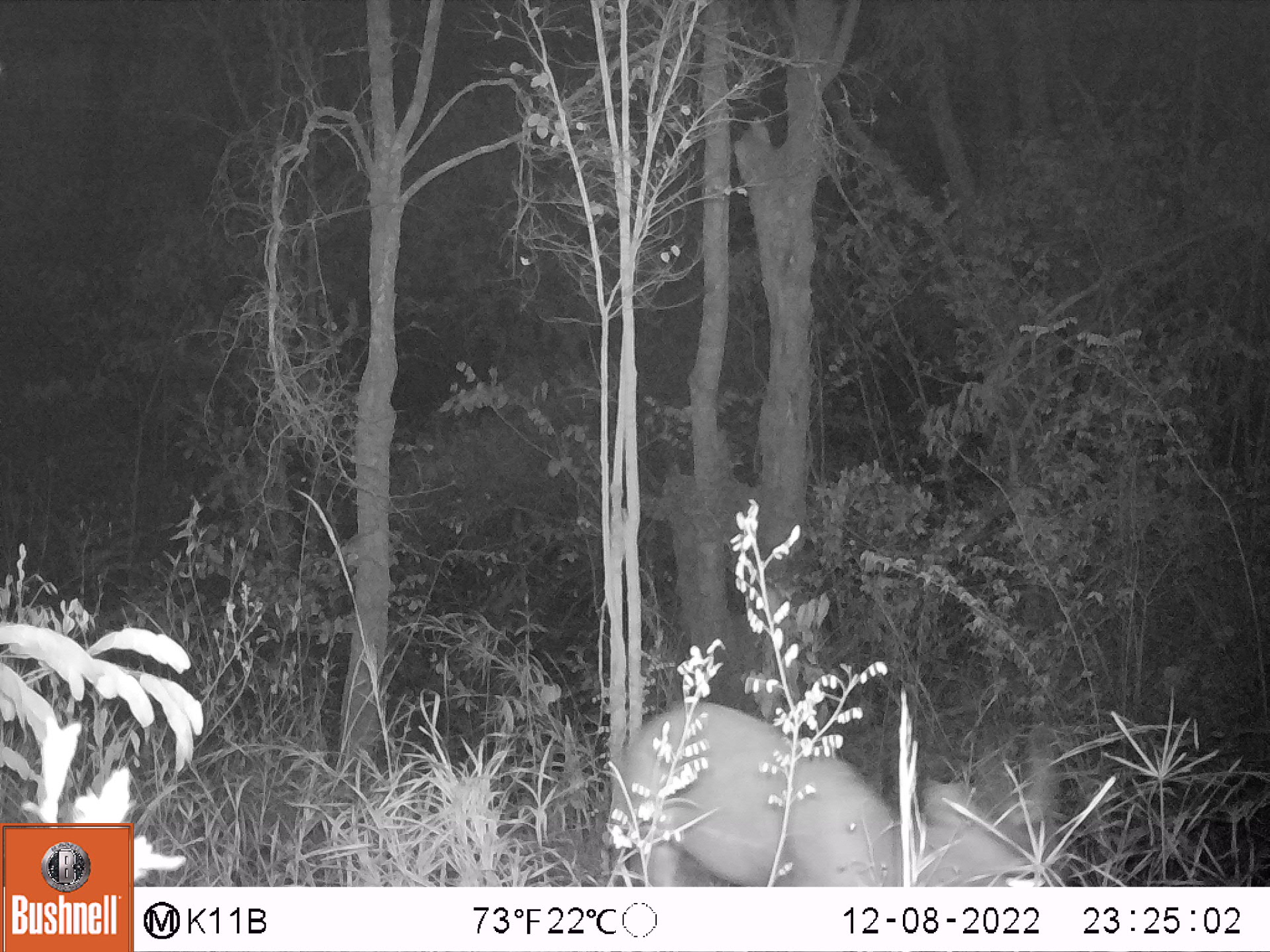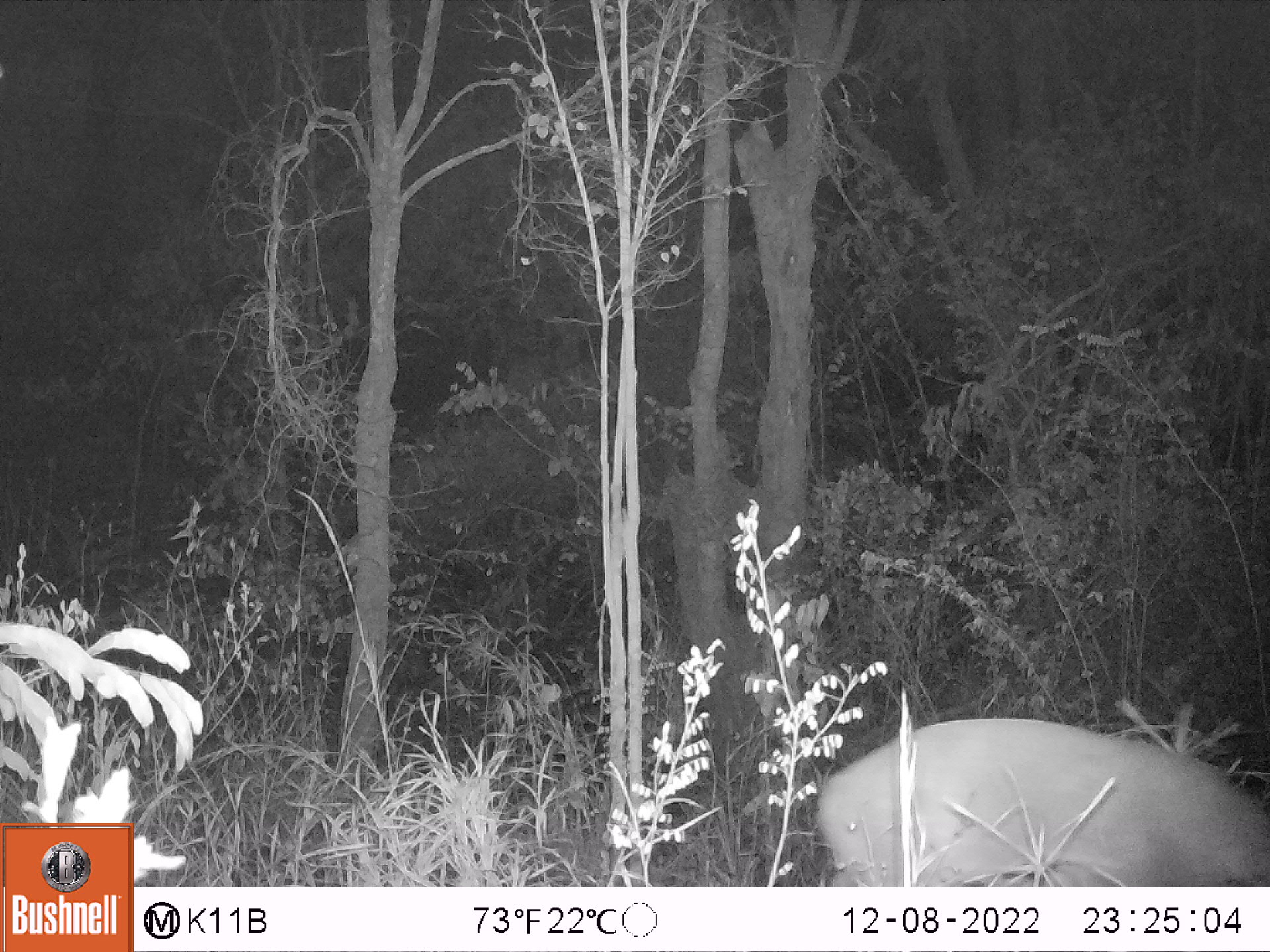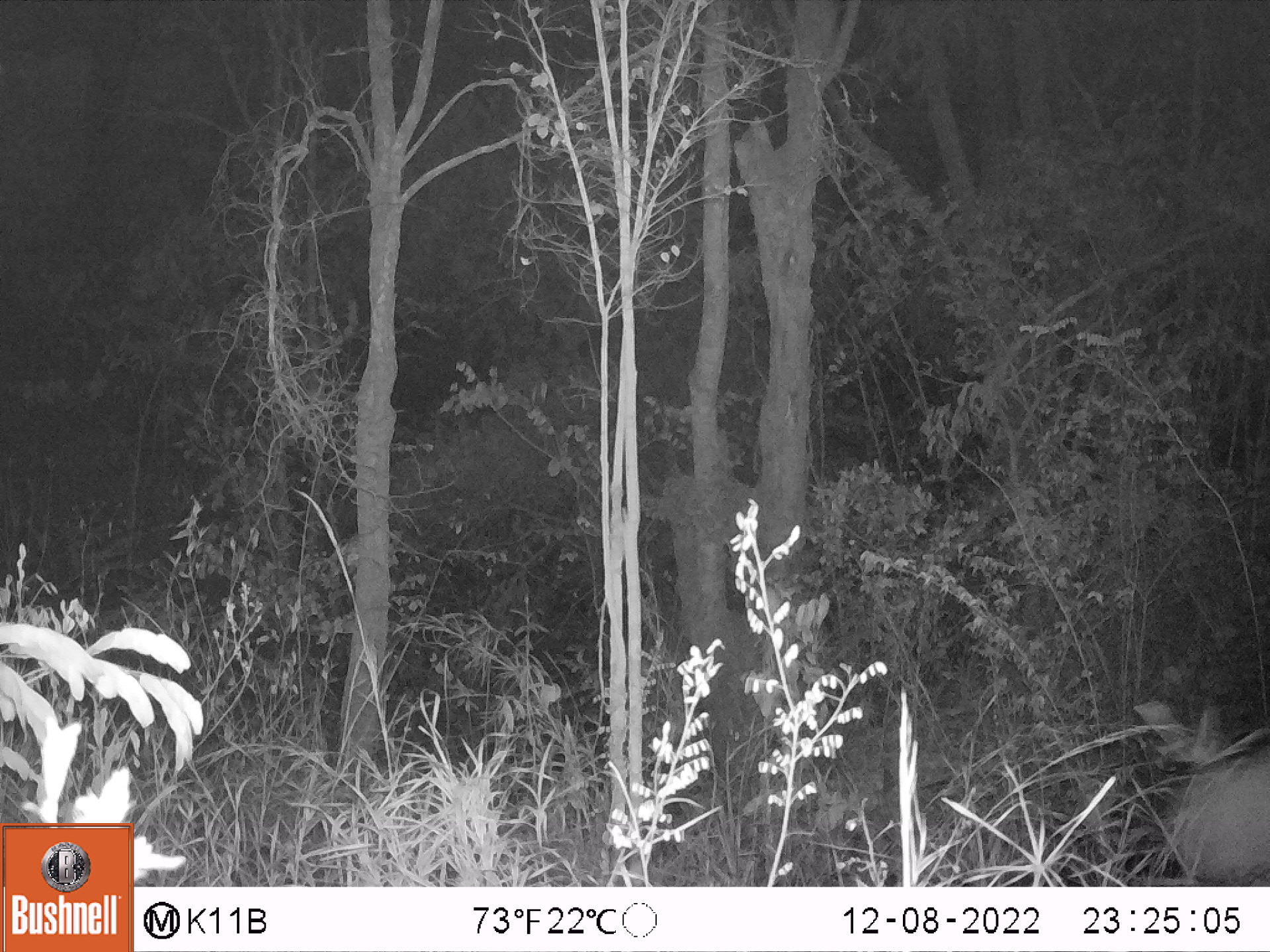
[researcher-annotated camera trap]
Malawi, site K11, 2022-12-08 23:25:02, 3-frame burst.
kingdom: Animalia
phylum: Chordata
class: Mammalia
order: Artiodactyla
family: Bovidae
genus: Tragelaphus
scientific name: Tragelaphus sylvaticus sylvaticus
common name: cape bushbuck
Cape bushbuck (Tragelaphus sylvaticus sylvaticus), count 1.